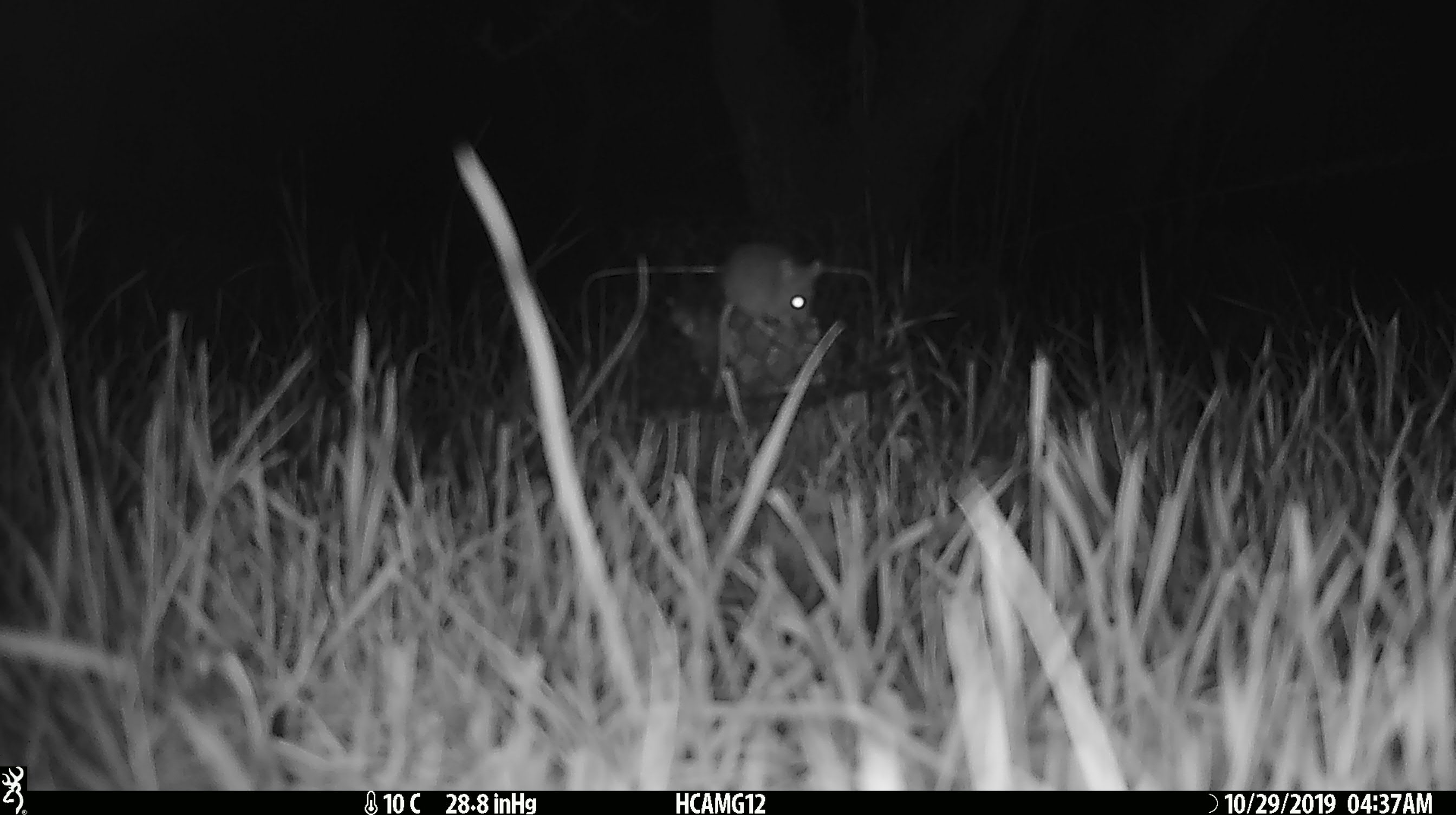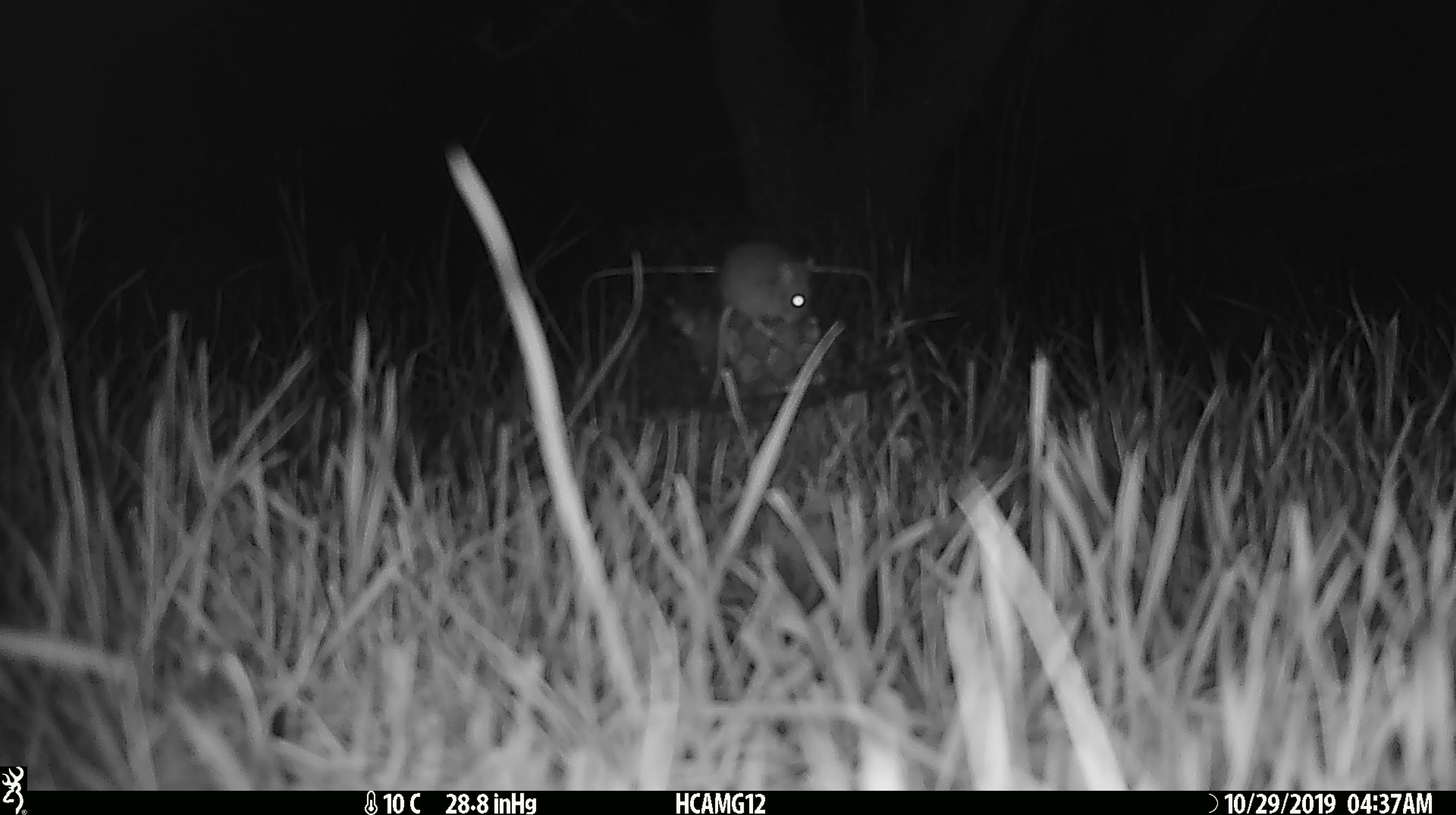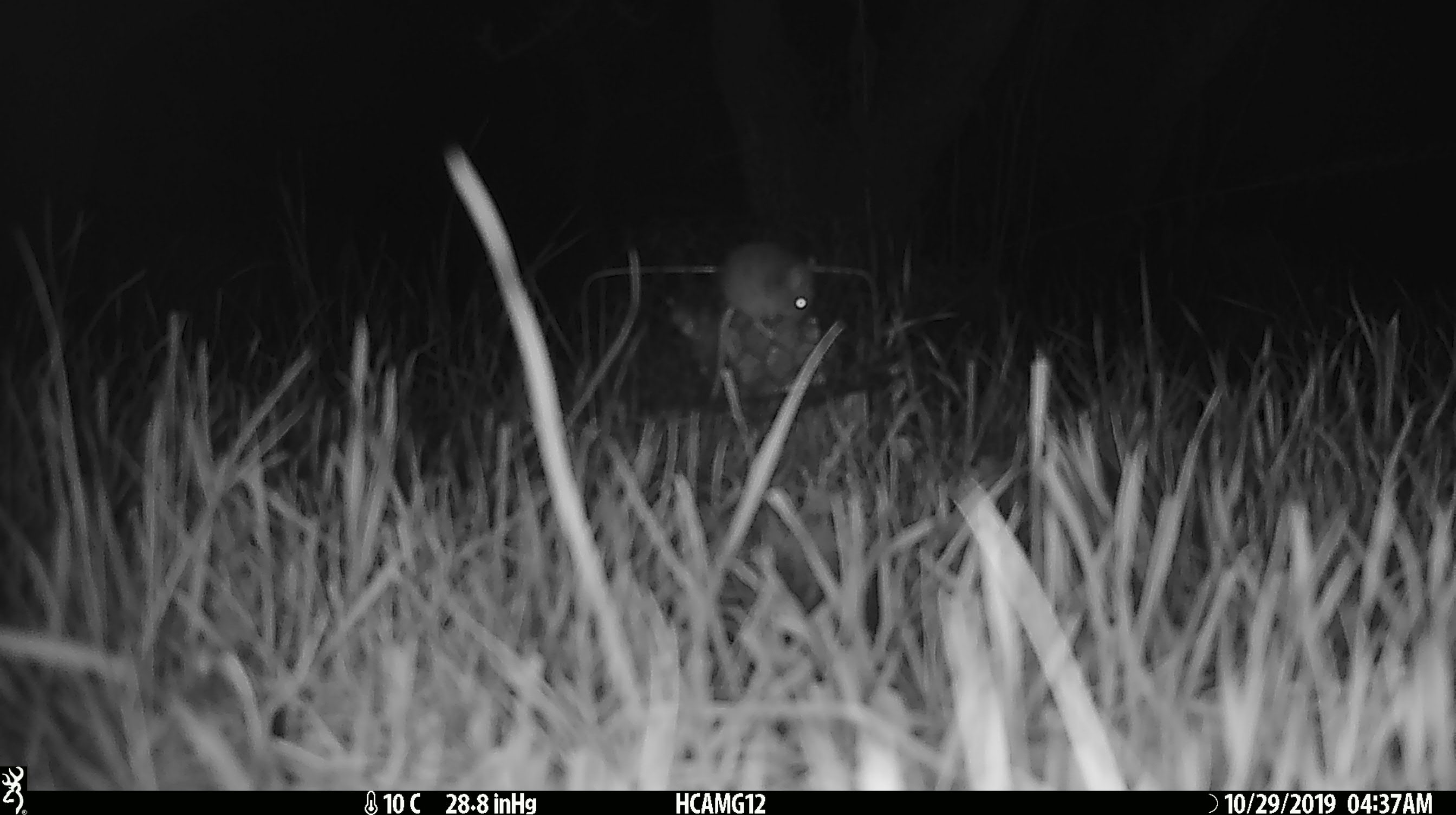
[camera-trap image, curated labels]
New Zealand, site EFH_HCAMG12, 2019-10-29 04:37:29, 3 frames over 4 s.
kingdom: Animalia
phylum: Chordata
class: Mammalia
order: Rodentia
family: Muridae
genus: Mus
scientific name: Mus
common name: mouse